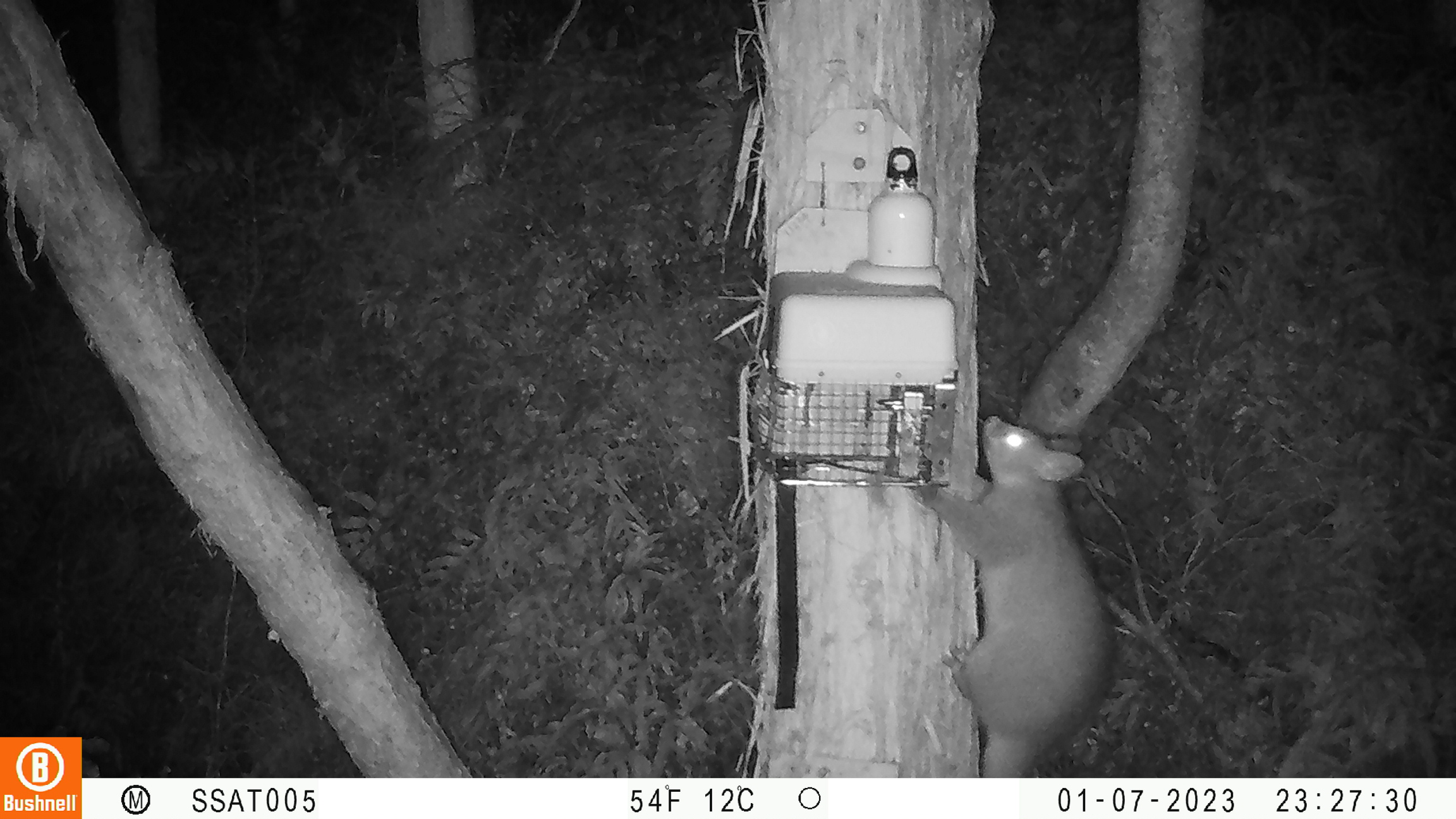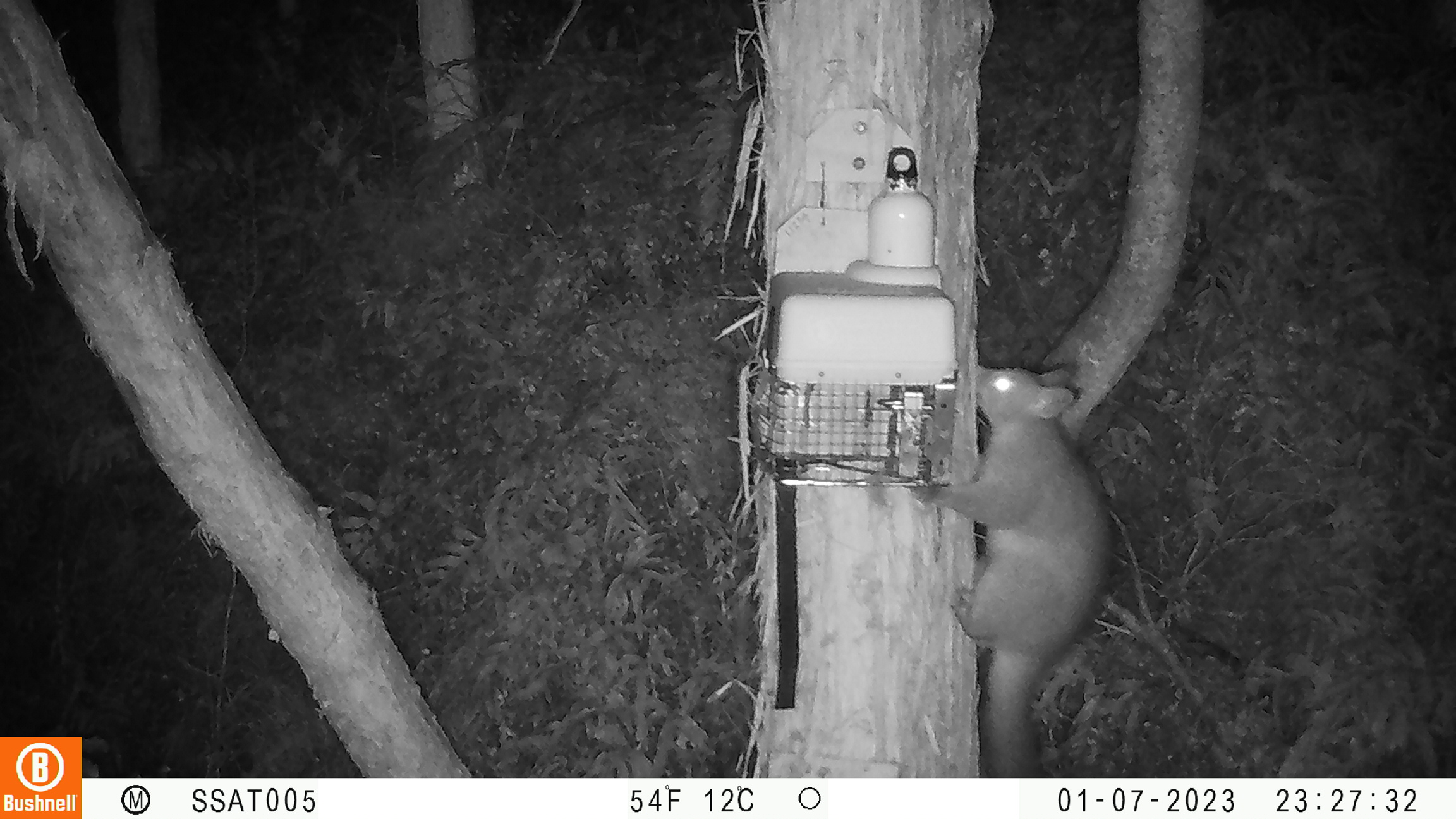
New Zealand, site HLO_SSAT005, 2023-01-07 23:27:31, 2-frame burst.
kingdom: Animalia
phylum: Chordata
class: Mammalia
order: Diprotodontia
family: Phalangeridae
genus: Trichosurus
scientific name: Trichosurus vulpecula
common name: common brushtail possum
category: possum